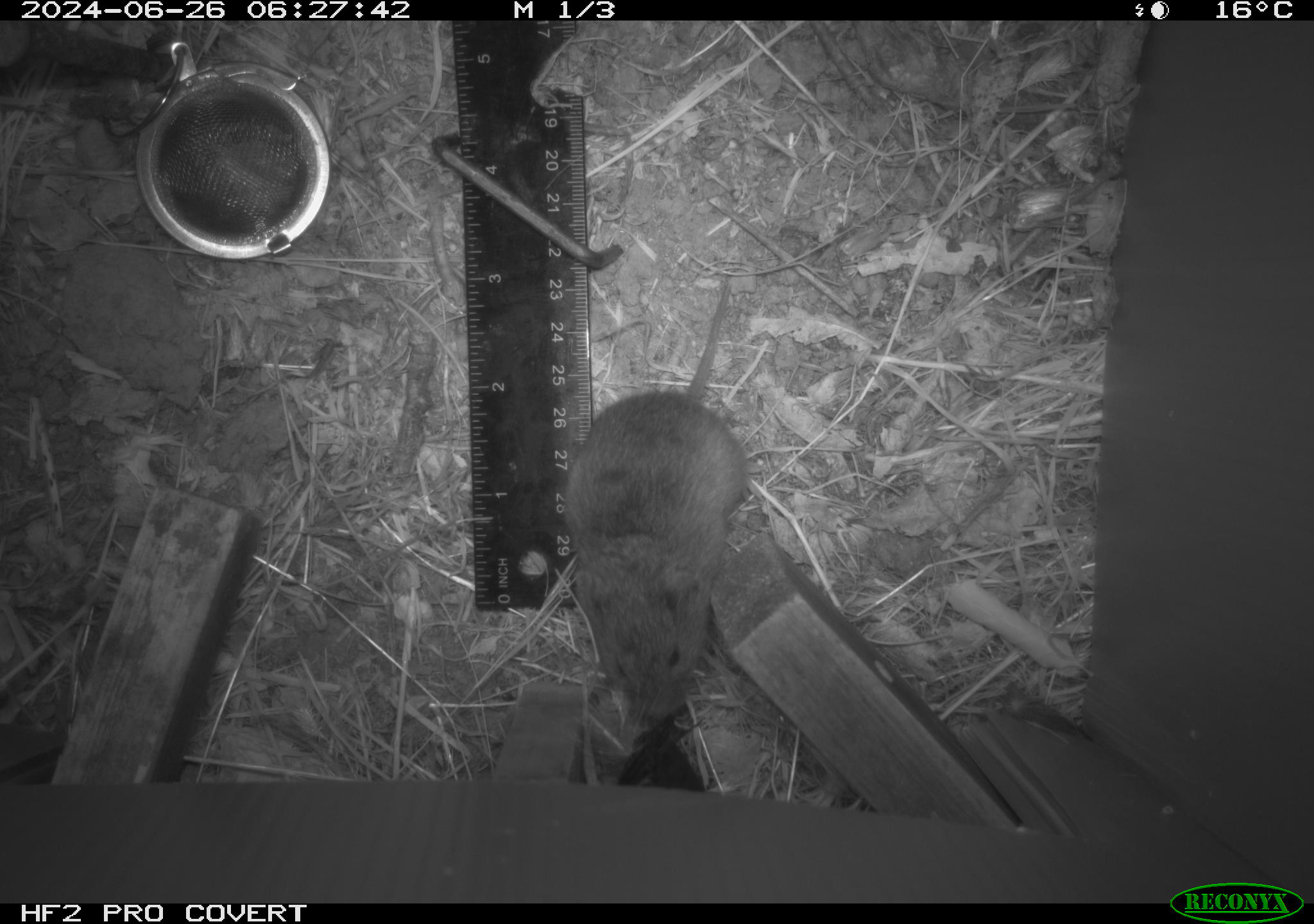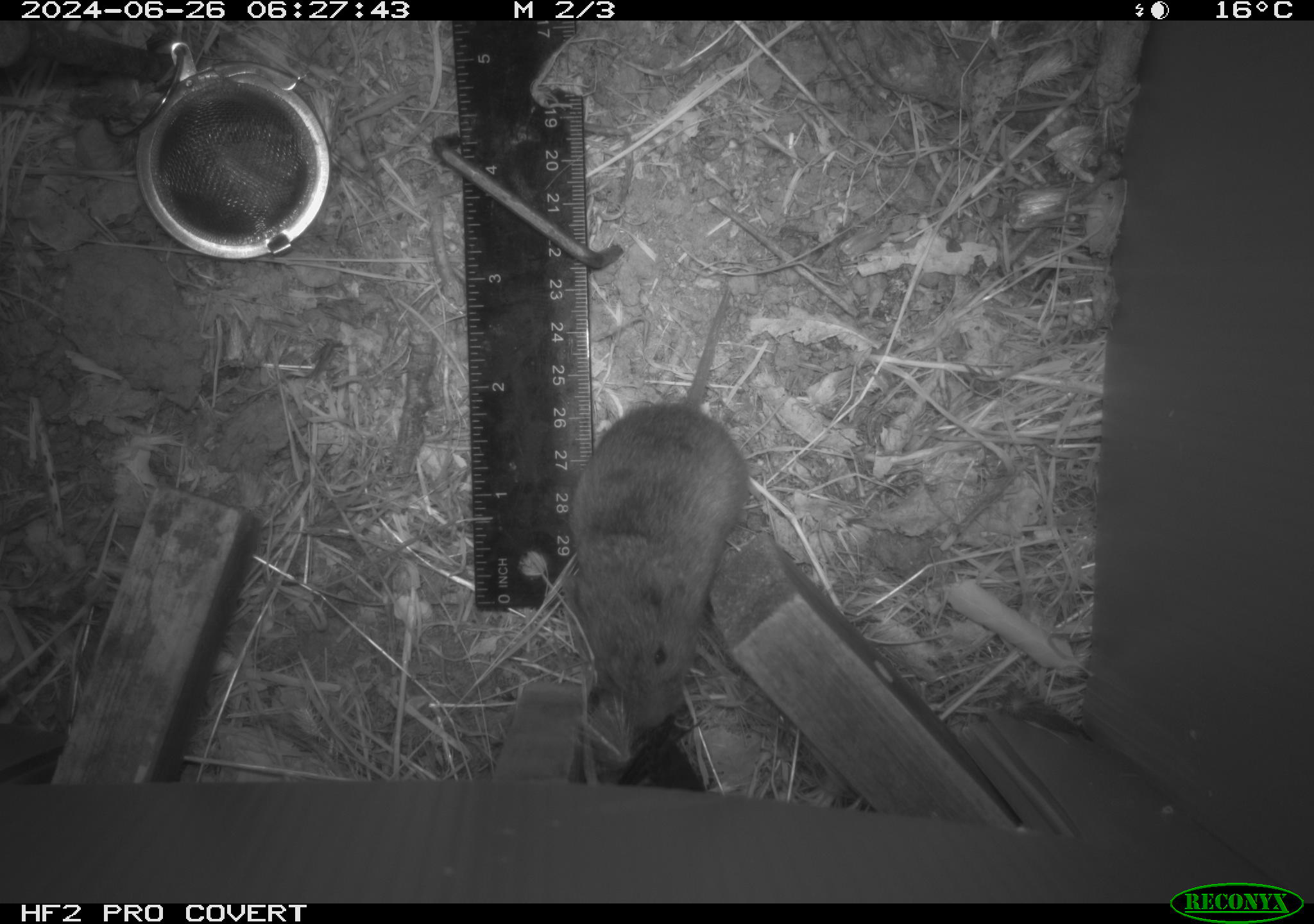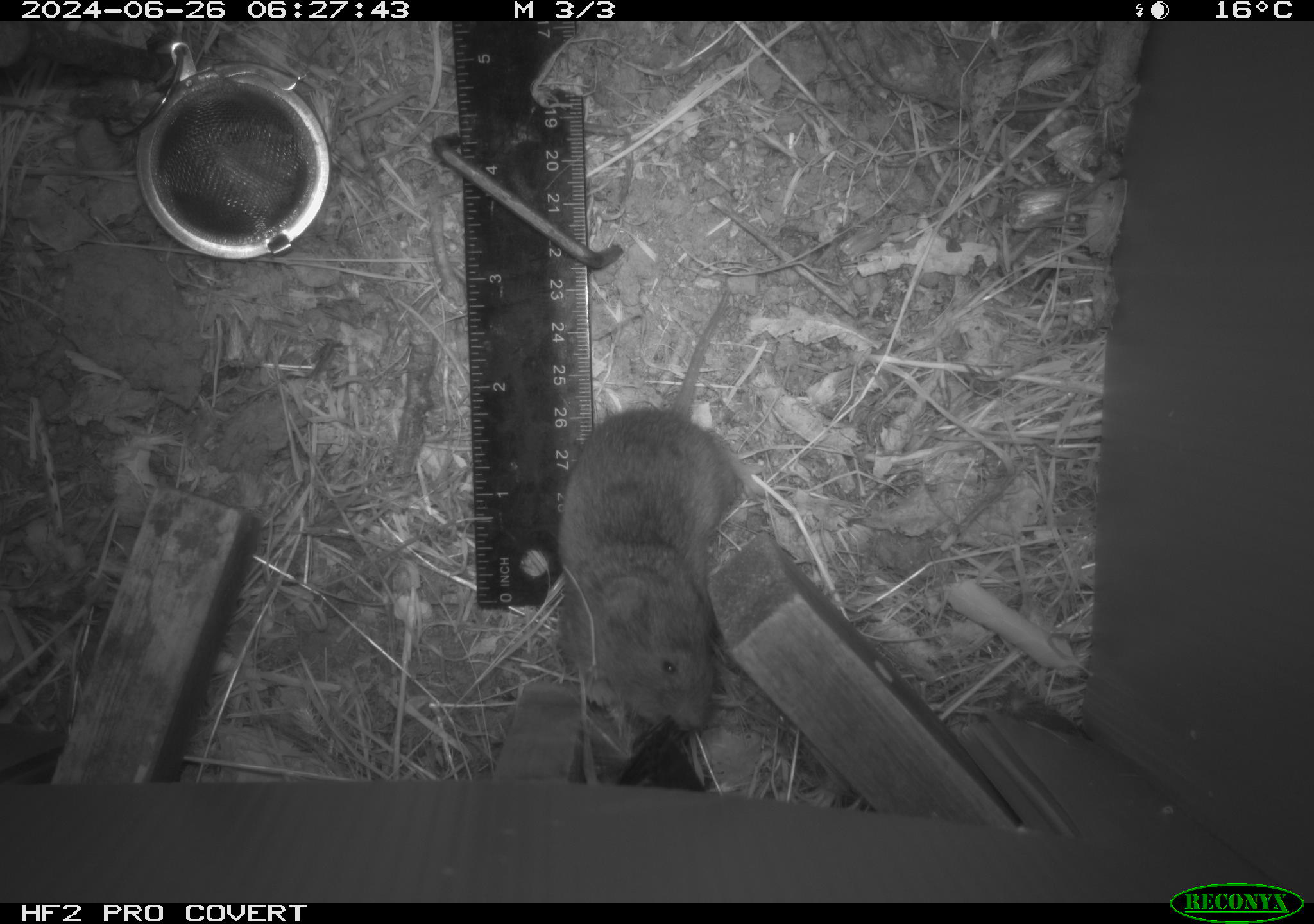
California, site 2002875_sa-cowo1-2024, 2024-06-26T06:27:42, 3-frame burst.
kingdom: Animalia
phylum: Chordata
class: Mammalia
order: Rodentia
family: Cricetidae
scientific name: Arvicolinae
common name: voles, lemmings, and muskrats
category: arvicolinae subfamily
Arvicolinae subfamily (voles, lemmings, and muskrats) (Arvicolinae).